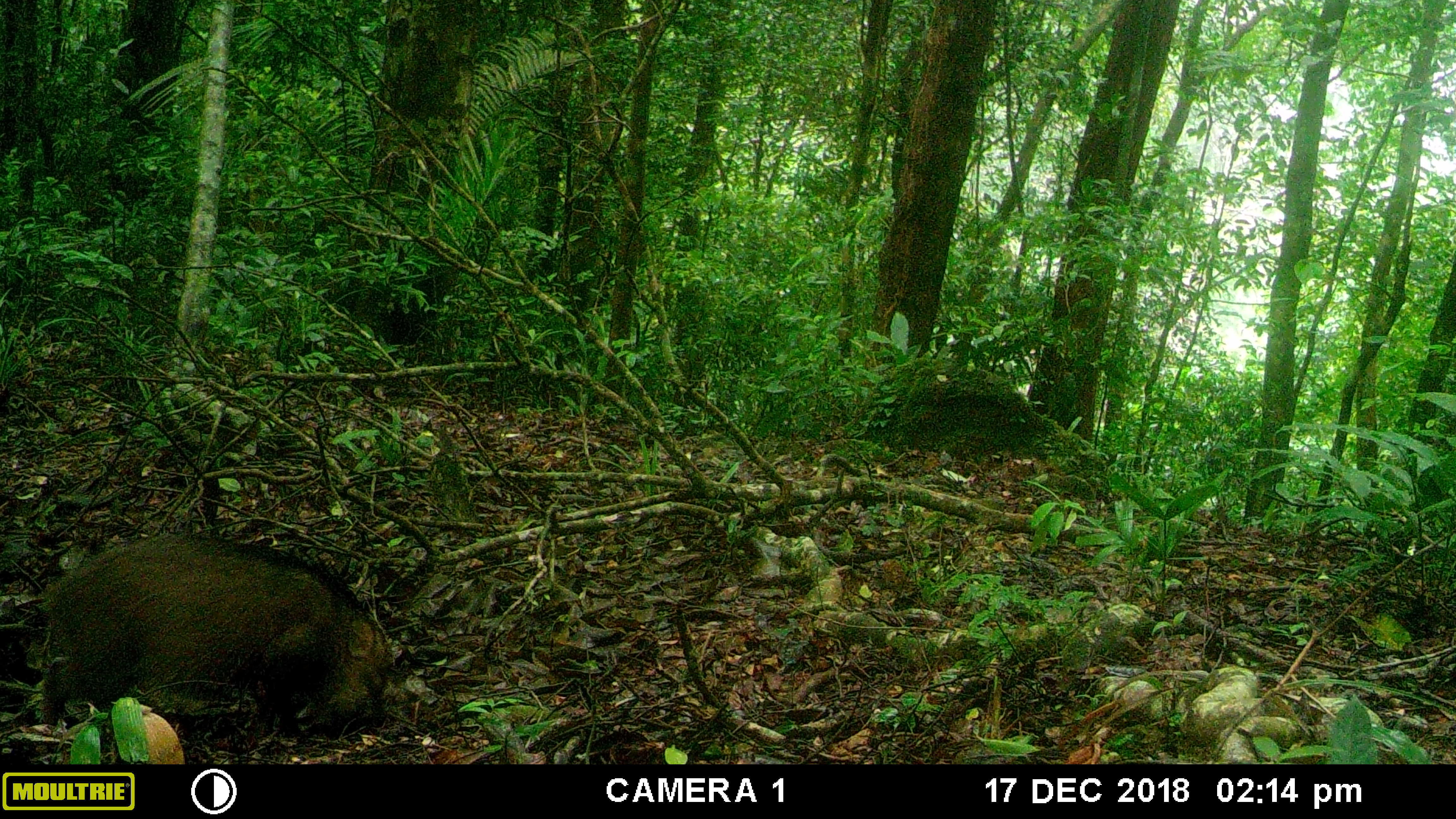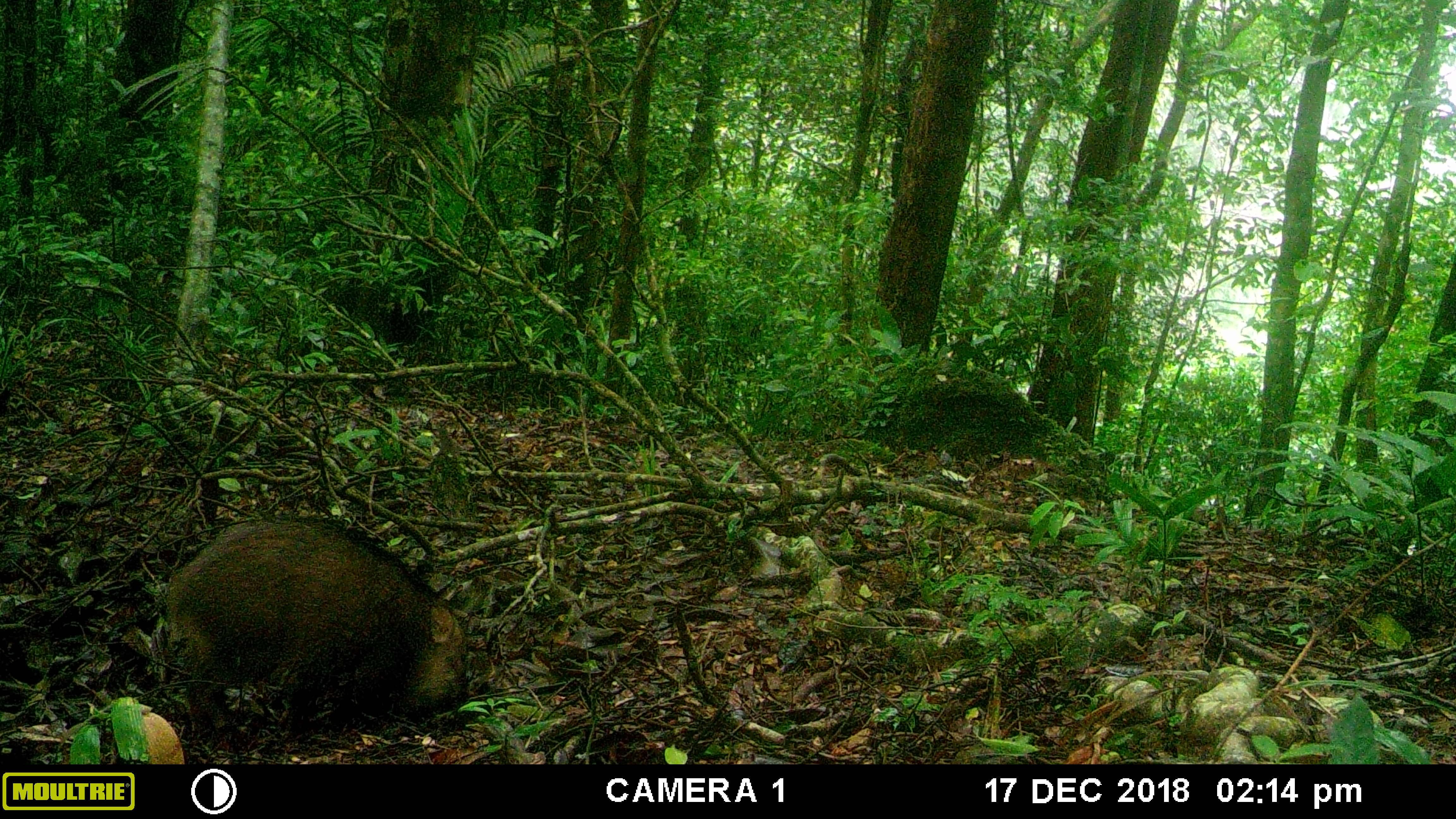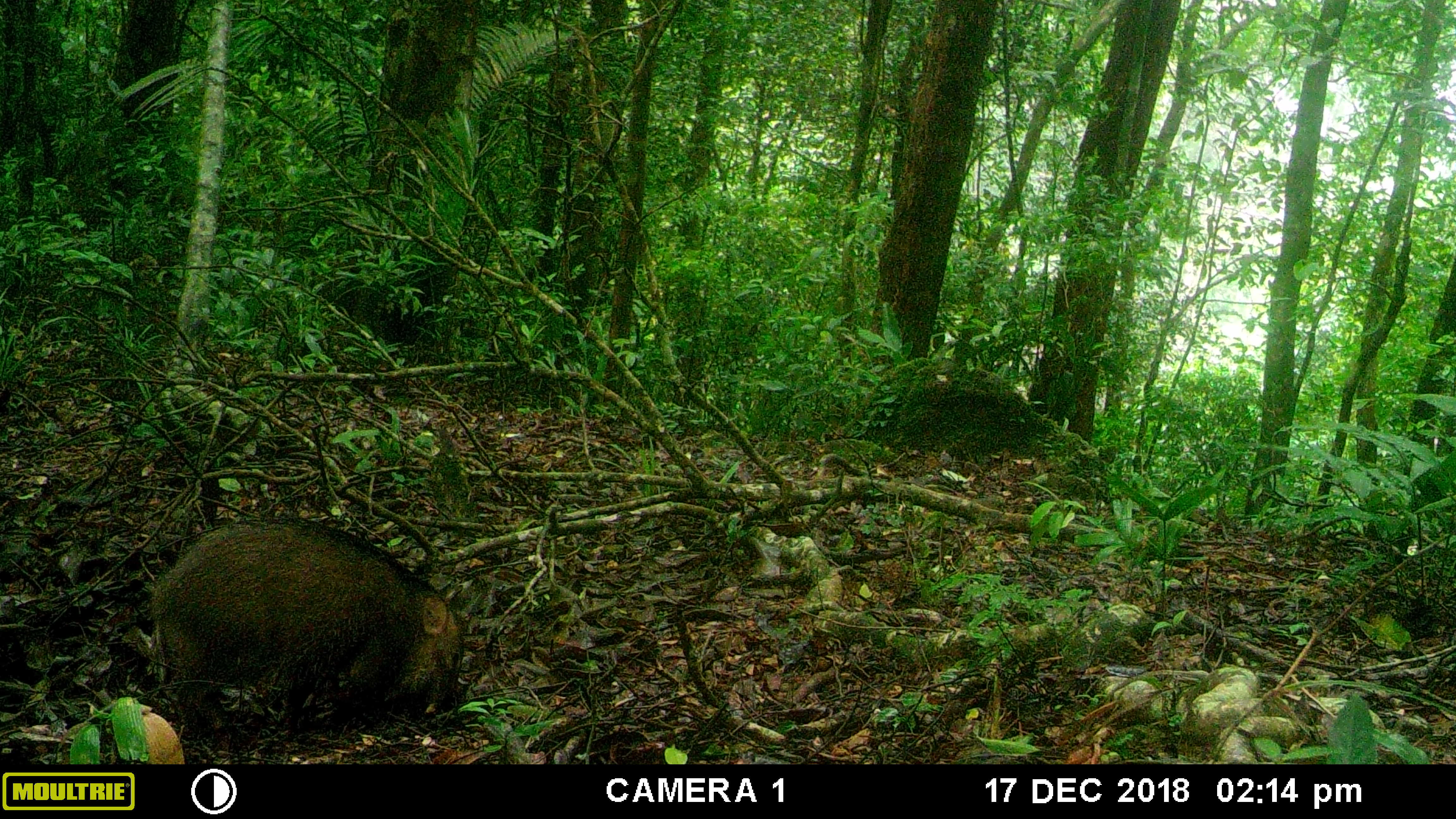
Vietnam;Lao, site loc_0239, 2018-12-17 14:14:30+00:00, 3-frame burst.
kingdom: Animalia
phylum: Chordata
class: Mammalia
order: Artiodactyla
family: Suidae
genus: Sus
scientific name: Sus scrofa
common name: eurasian wild pig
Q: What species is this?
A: Eurasian wild pig (Sus scrofa).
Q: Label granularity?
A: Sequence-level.